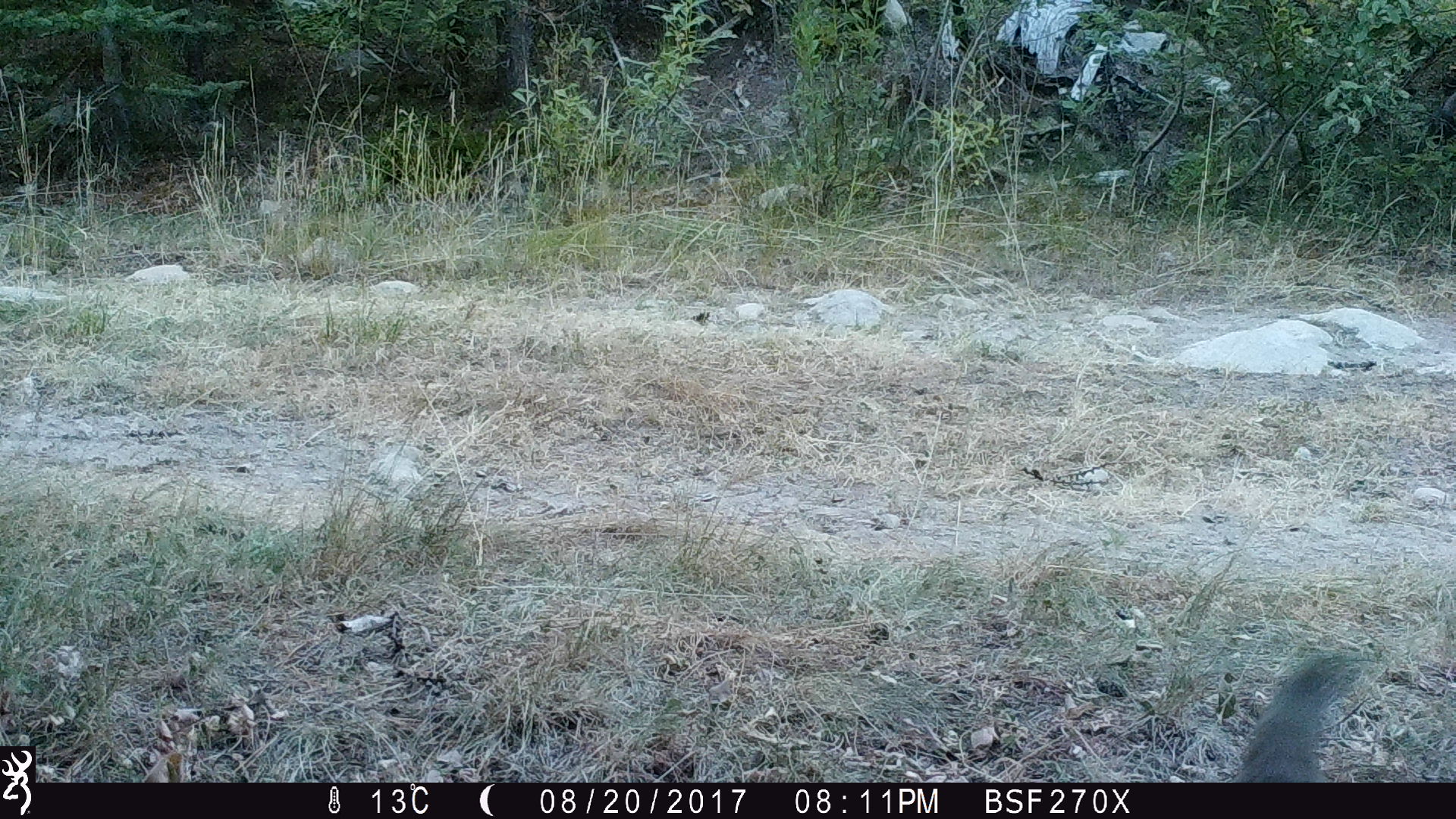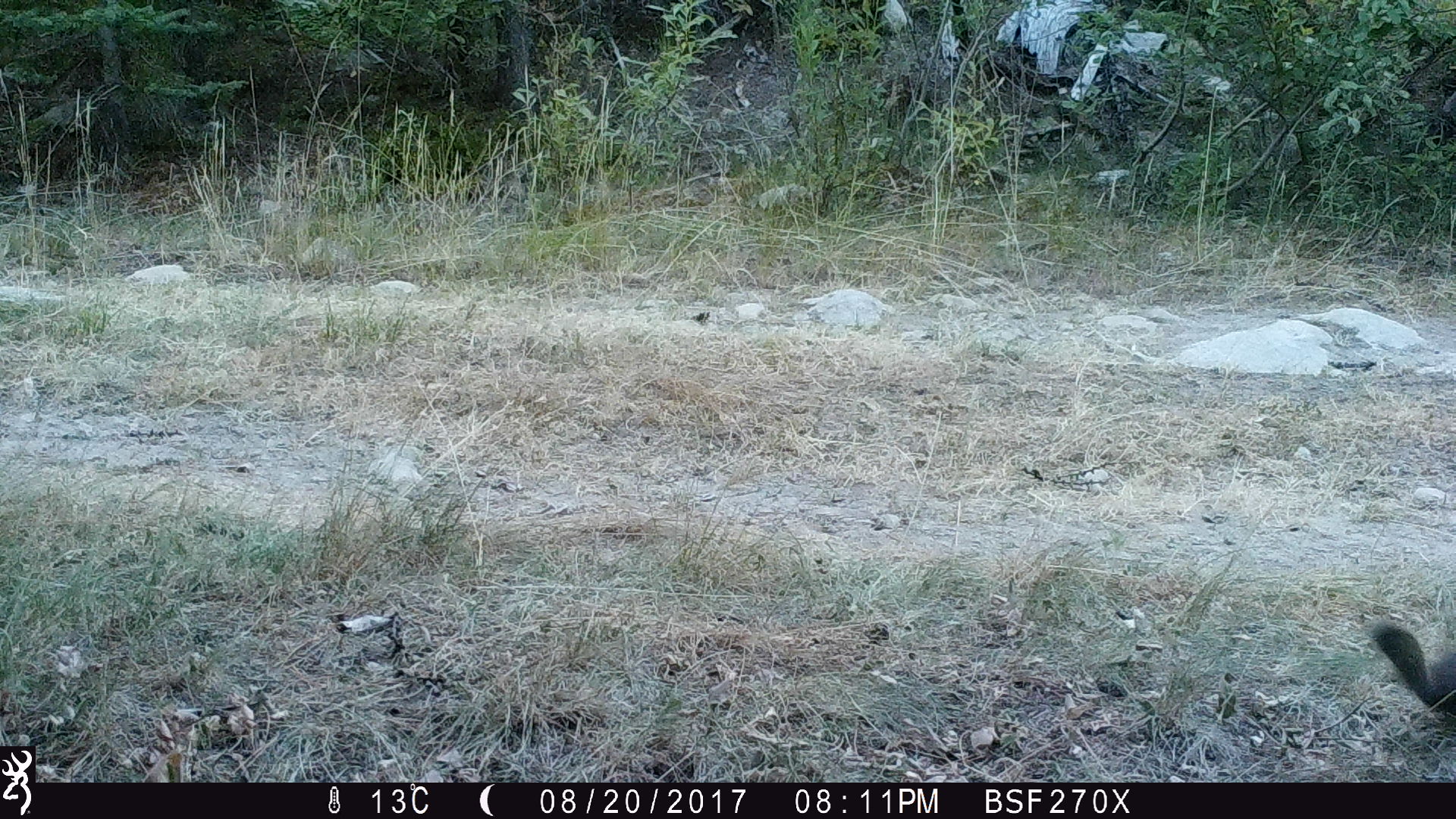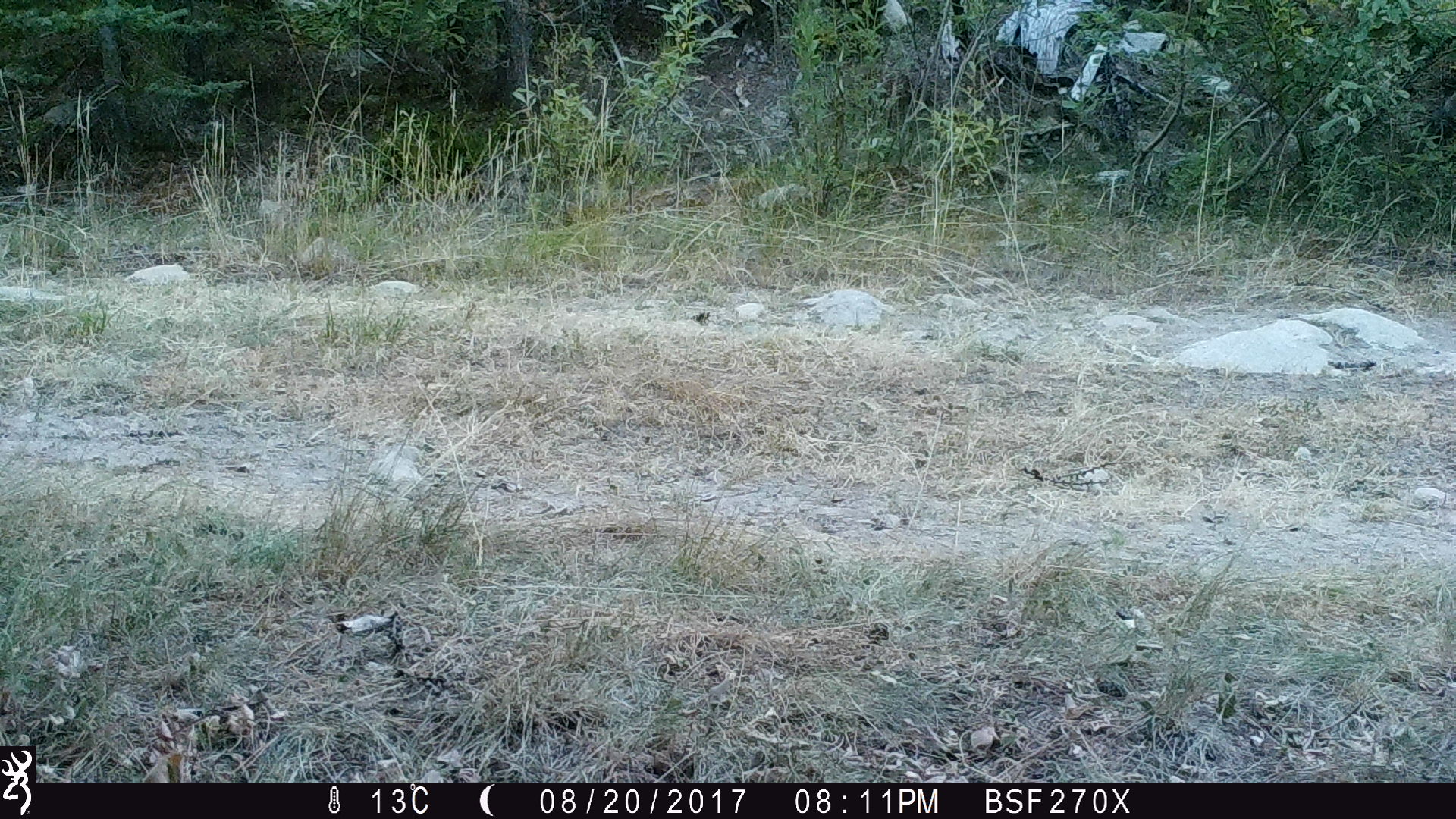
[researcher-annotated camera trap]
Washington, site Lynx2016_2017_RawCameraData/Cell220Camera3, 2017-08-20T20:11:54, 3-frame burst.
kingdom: Animalia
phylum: Chordata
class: Mammalia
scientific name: Mammalia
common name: small mammal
Small mammal (Mammalia). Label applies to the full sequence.